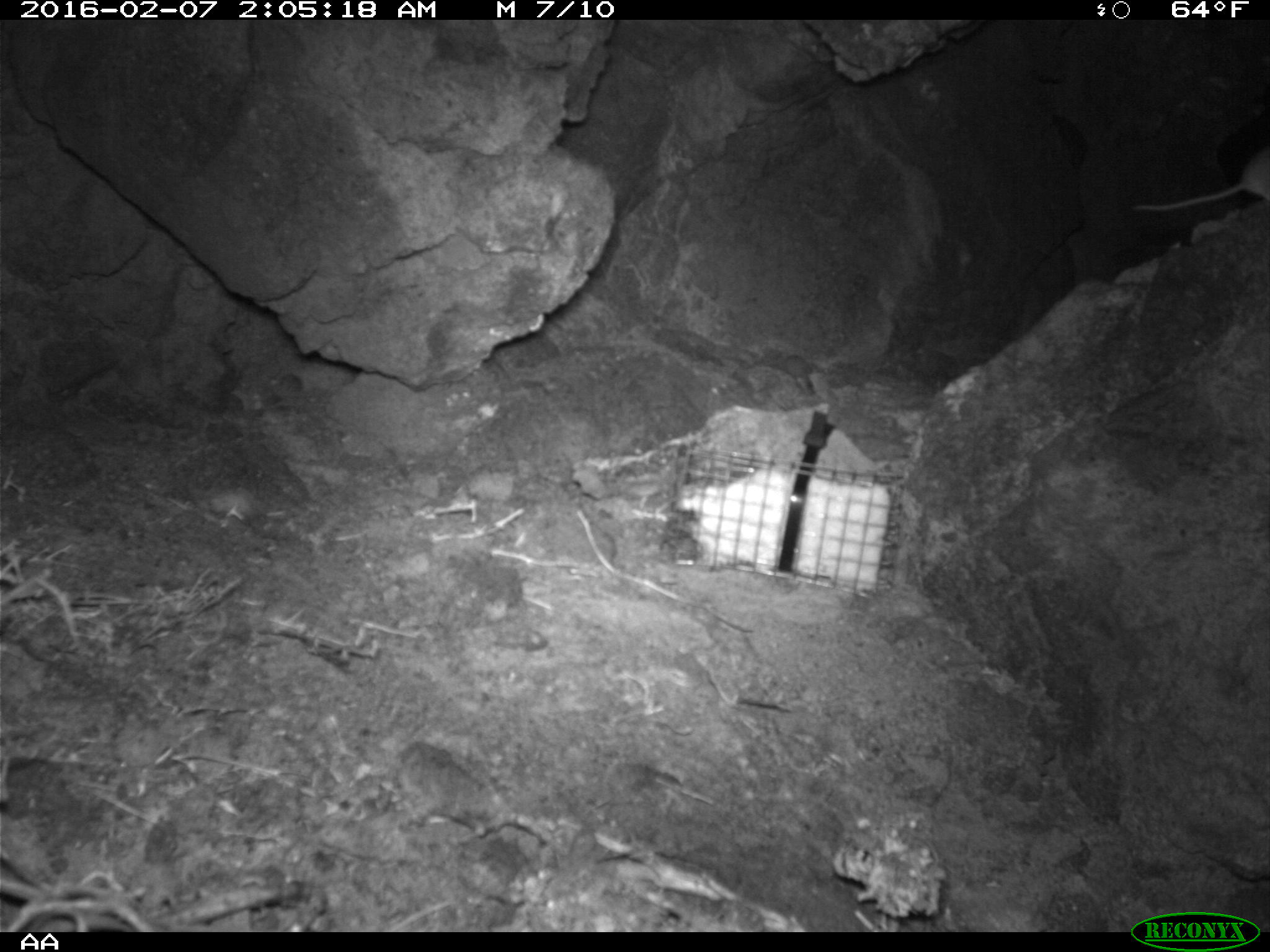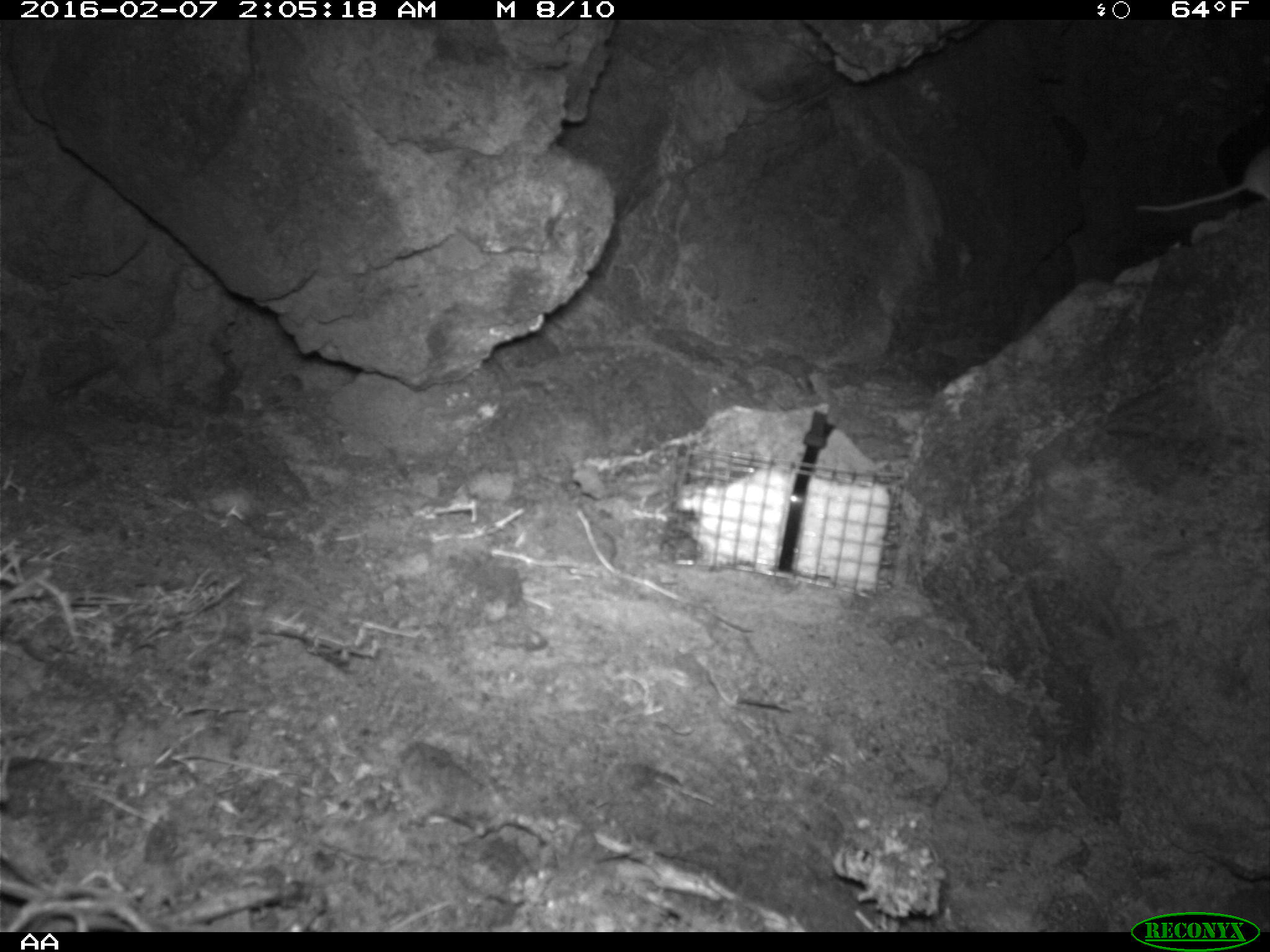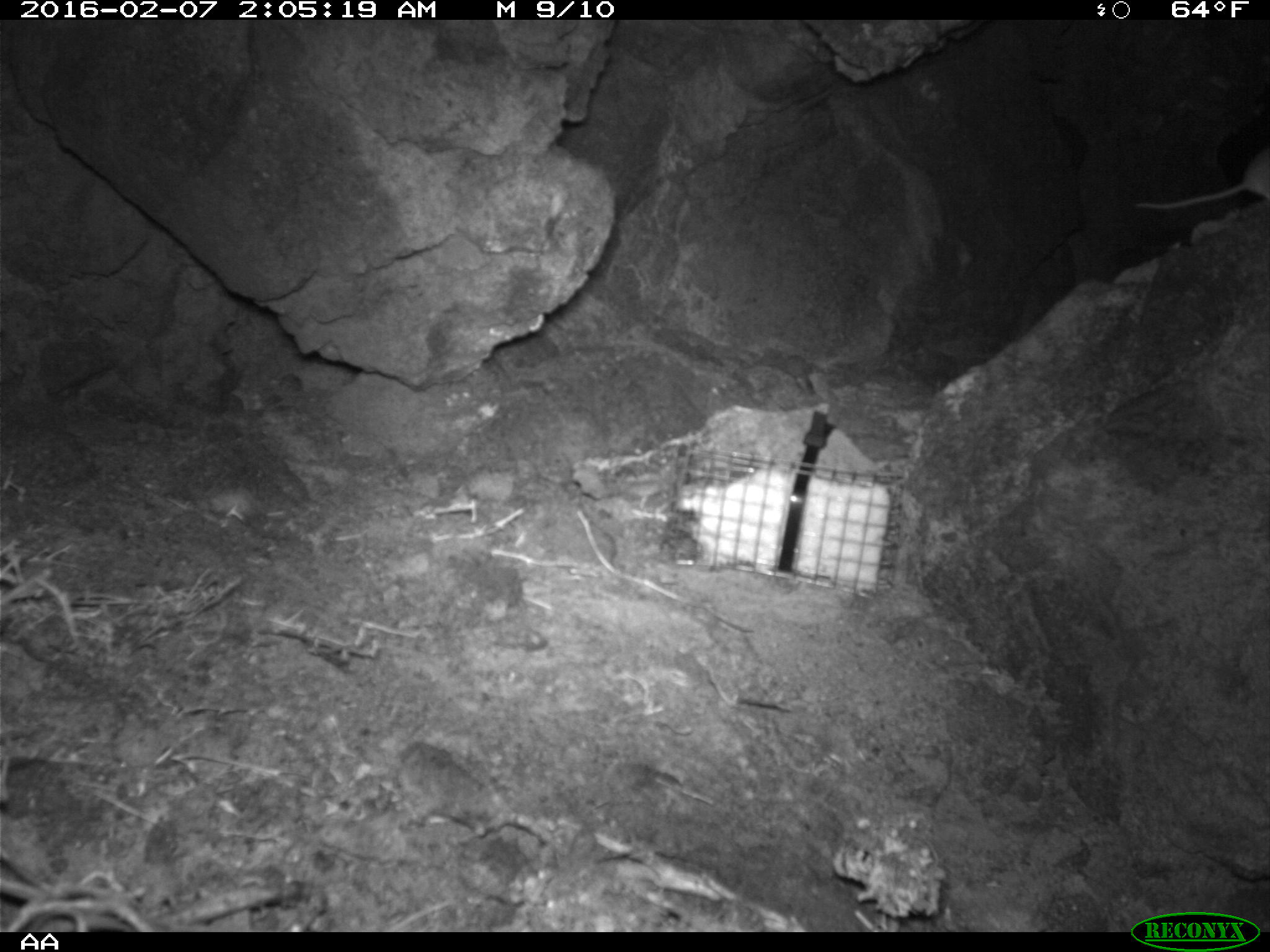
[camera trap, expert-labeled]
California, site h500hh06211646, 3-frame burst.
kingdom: Animalia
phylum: Chordata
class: Mammalia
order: Rodentia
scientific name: Rodentia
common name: rodent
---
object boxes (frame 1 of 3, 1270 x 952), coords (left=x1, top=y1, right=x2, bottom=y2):
rodent: (left=1130, top=147, right=1269, bottom=211)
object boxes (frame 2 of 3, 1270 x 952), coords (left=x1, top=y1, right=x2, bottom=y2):
rodent: (left=1134, top=148, right=1269, bottom=214)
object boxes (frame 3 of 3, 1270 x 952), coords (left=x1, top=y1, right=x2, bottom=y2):
rodent: (left=1134, top=148, right=1268, bottom=207)